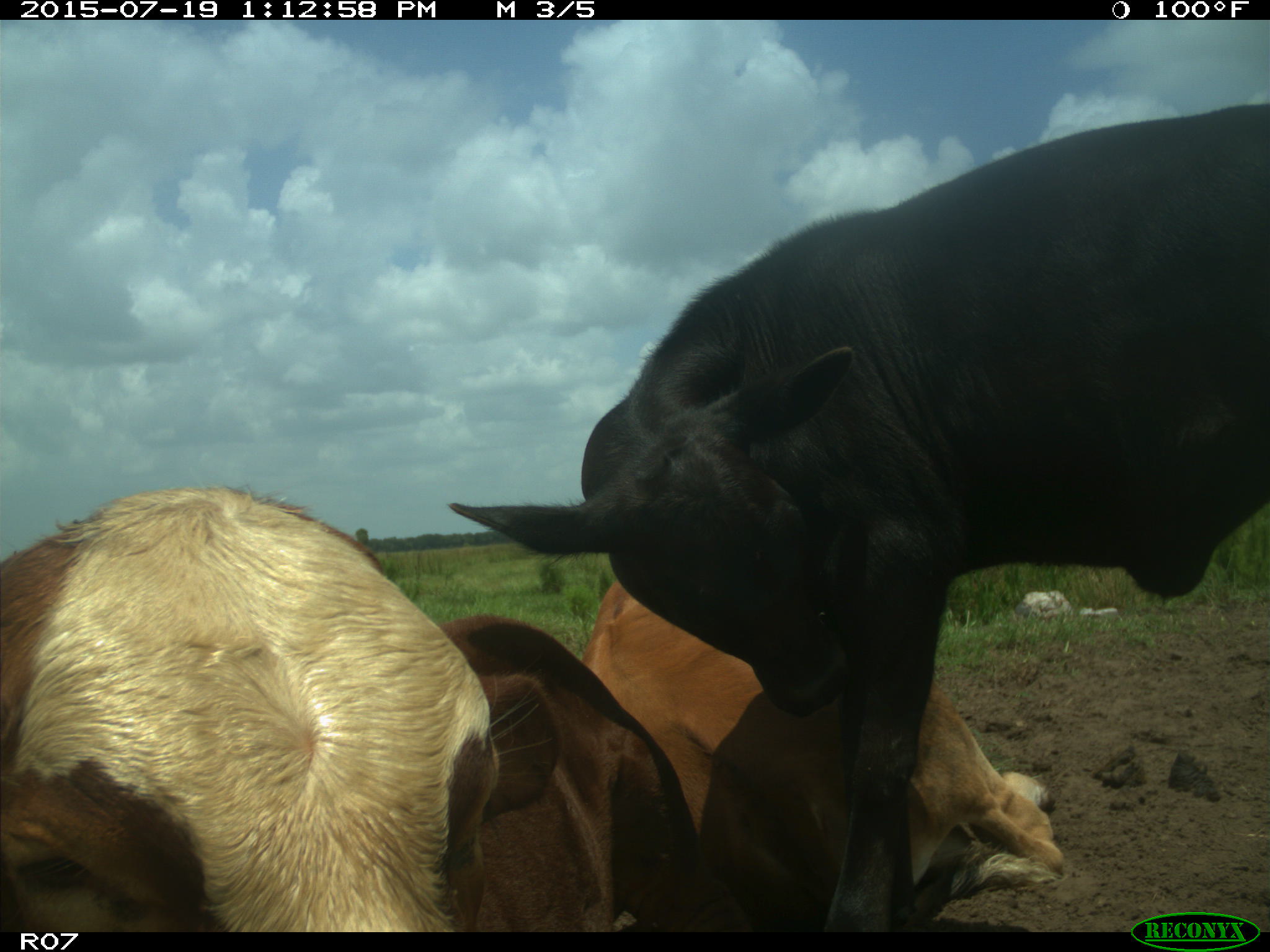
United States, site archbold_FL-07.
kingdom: Animalia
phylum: Chordata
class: Mammalia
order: Artiodactyla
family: Bovidae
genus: Bos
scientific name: Bos taurus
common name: domestic cow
Bos taurus (domestic cow).